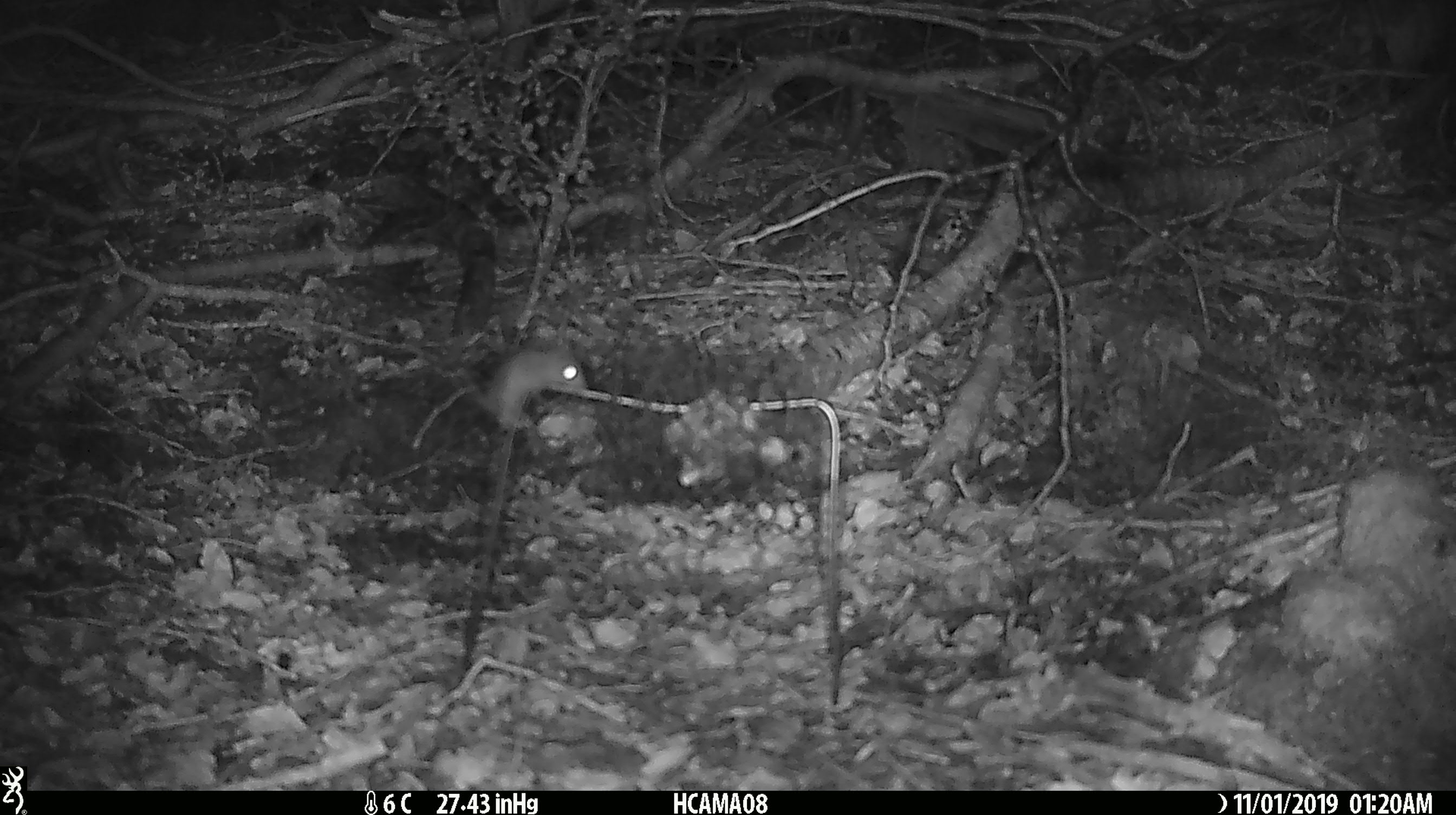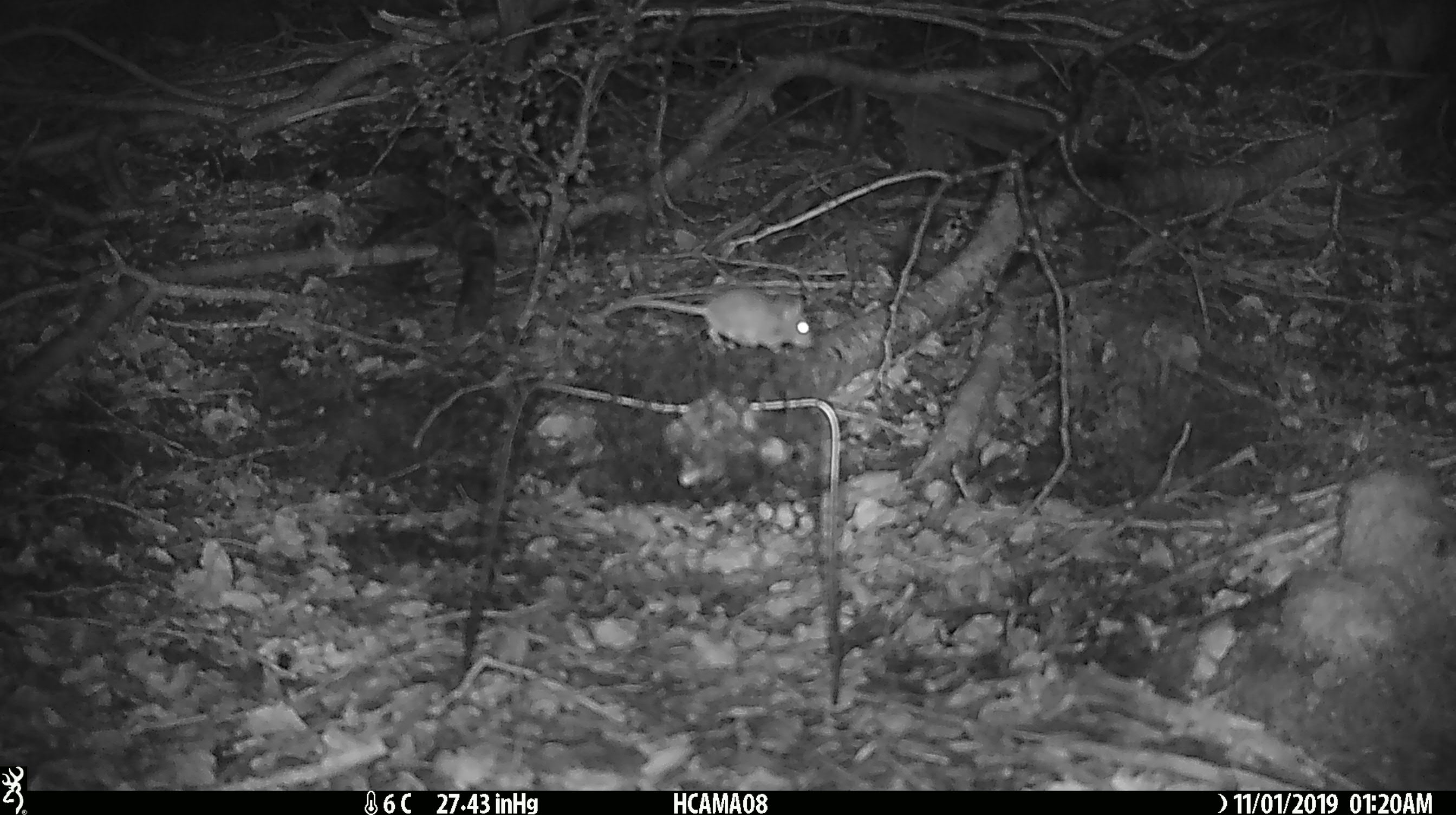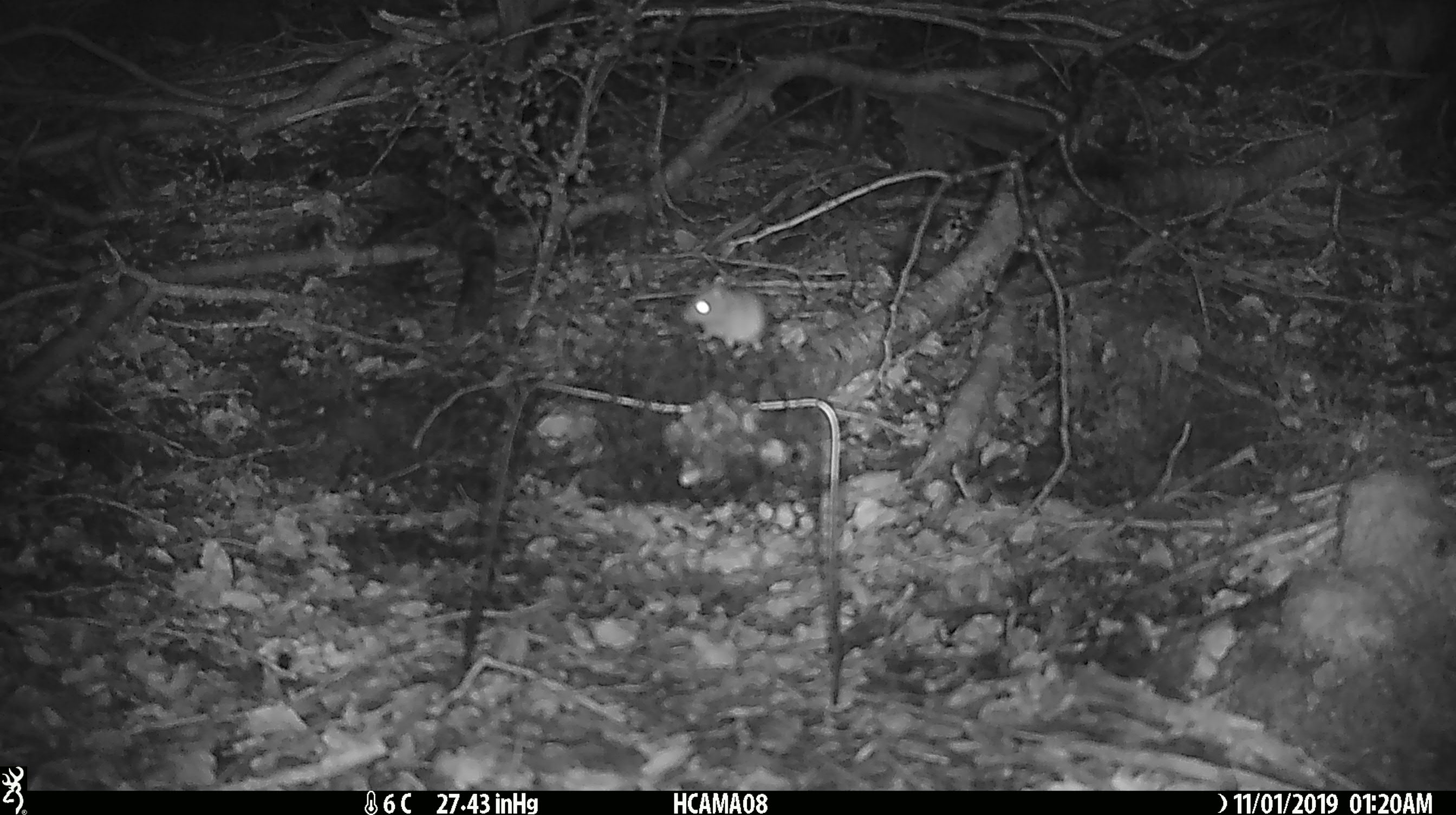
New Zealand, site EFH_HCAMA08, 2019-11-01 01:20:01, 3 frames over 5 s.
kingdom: Animalia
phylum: Chordata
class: Mammalia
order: Rodentia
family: Muridae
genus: Mus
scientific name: Mus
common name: mouse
Mouse (Mus).